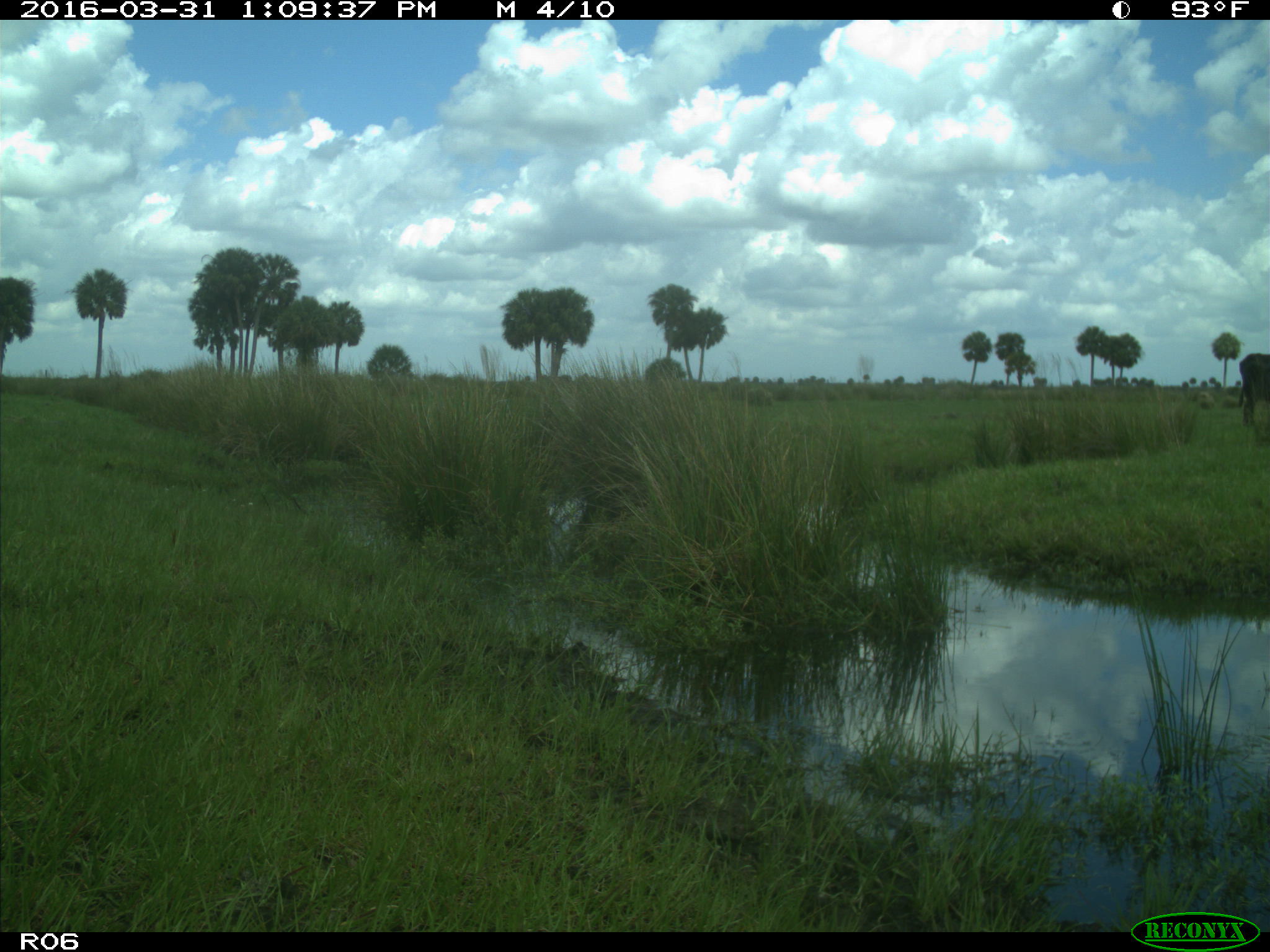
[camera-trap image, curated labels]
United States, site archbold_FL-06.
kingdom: Animalia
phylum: Chordata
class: Mammalia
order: Artiodactyla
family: Bovidae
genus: Bos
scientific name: Bos taurus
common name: domestic cow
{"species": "Bos taurus (domestic cow)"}